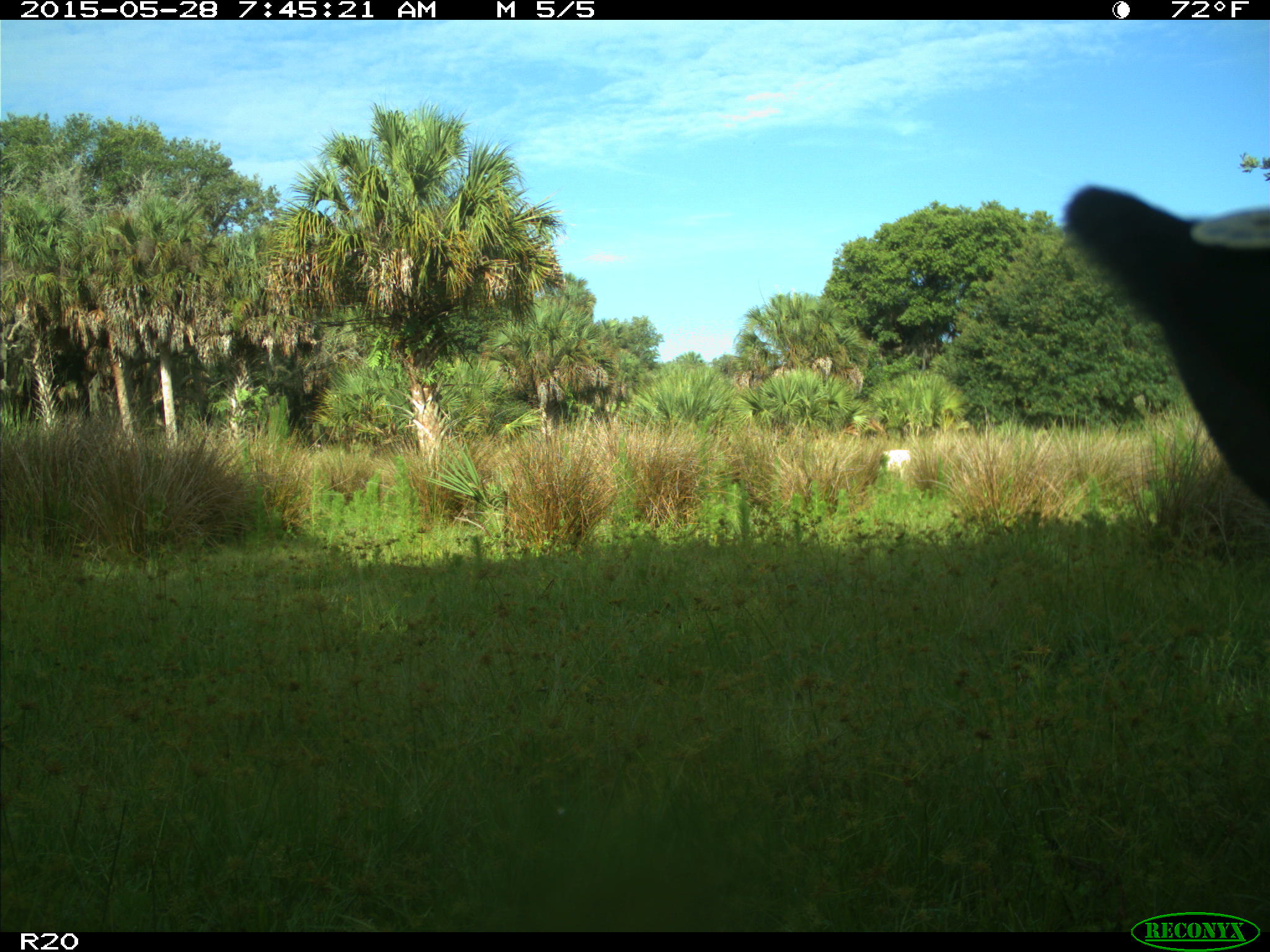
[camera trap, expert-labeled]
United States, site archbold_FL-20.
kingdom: Animalia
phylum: Chordata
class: Mammalia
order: Artiodactyla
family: Bovidae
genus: Bos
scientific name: Bos taurus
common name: domestic cow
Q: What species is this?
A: Bos taurus (domestic cow).